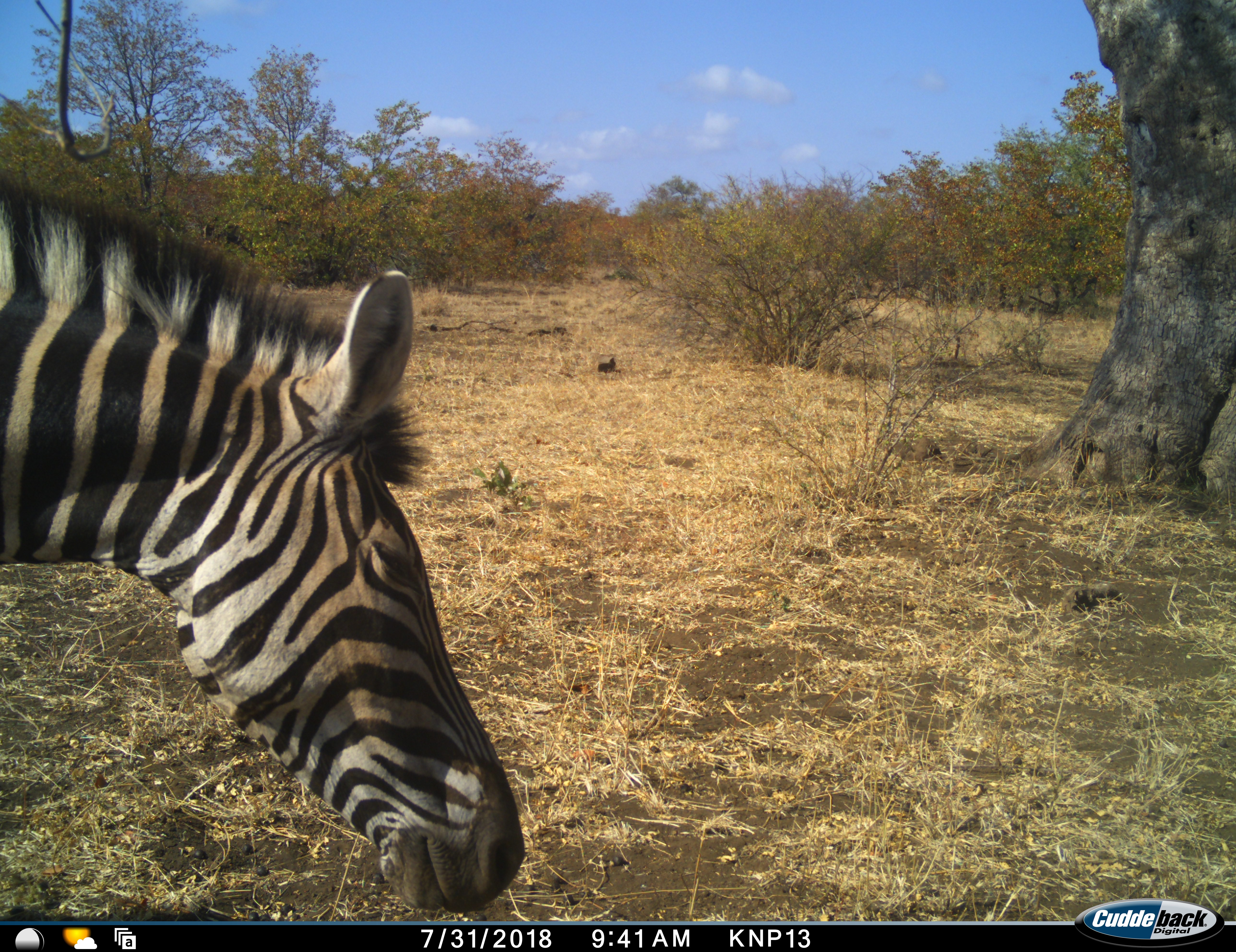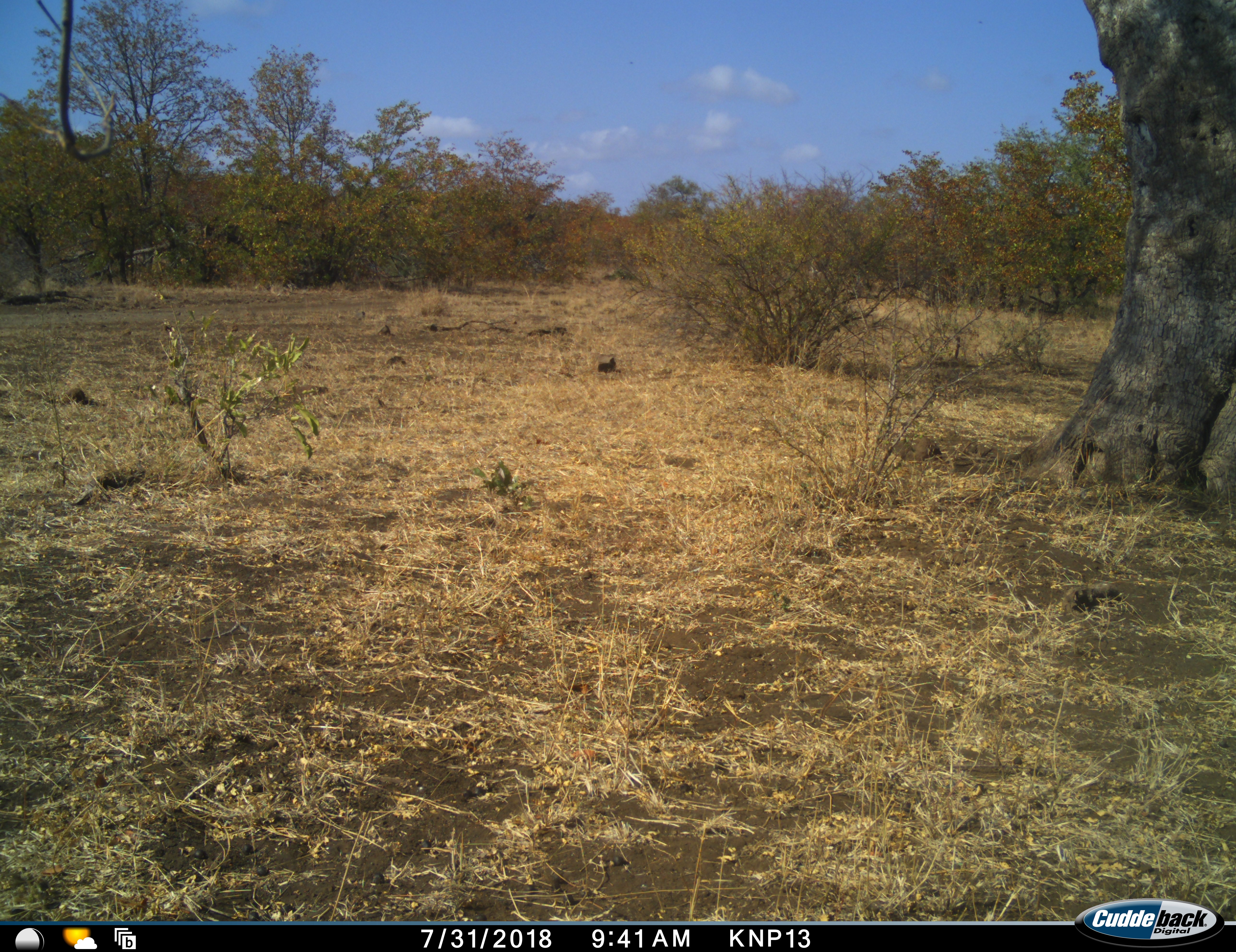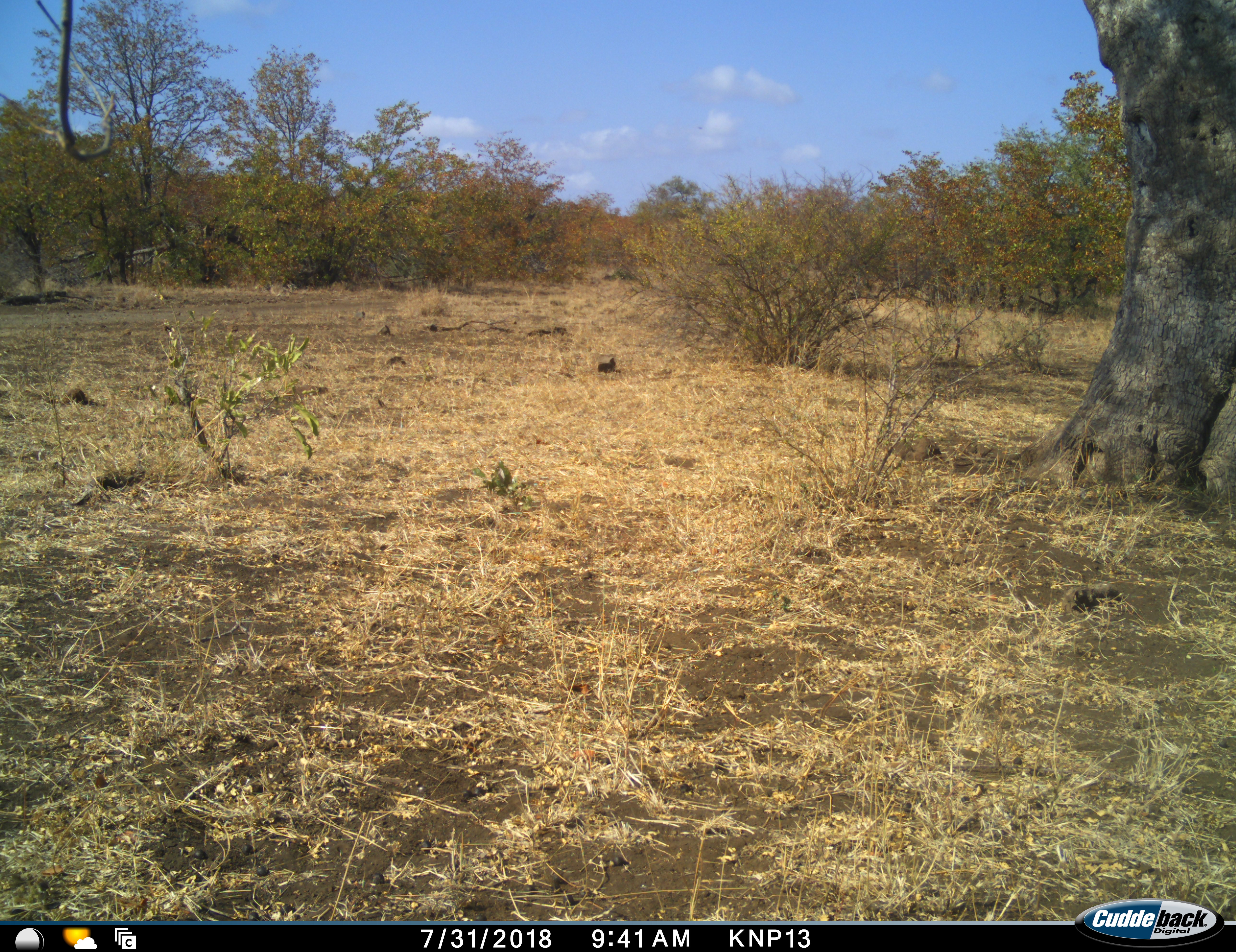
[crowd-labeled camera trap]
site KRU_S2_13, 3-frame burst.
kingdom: Animalia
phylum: Chordata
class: Mammalia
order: Perissodactyla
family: Equidae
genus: Equus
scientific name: Equus quagga burchellii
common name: burchell's zebra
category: zebraburchells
Zebraburchells (burchell's zebra) (Equus quagga burchellii), count 1. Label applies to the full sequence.